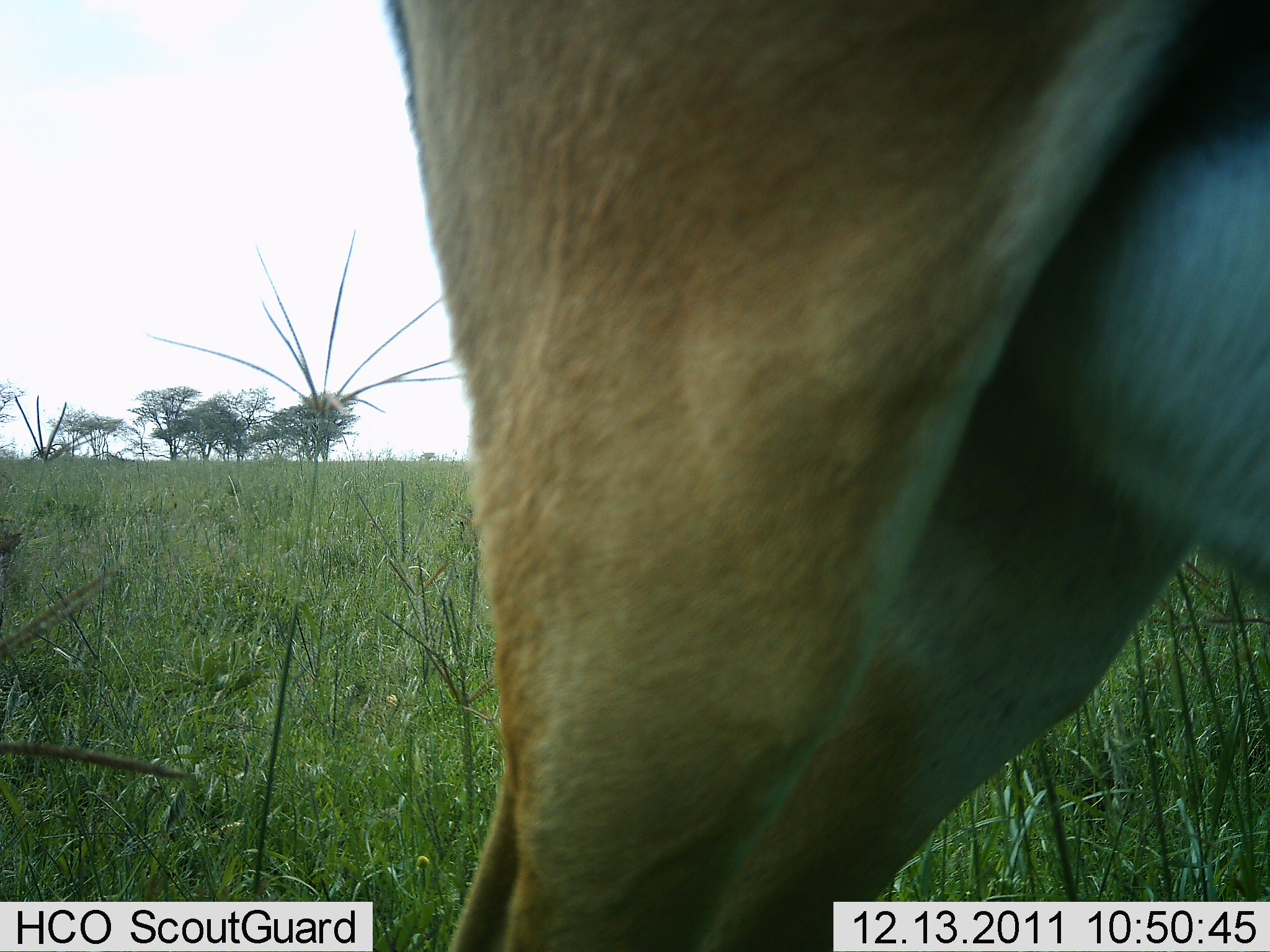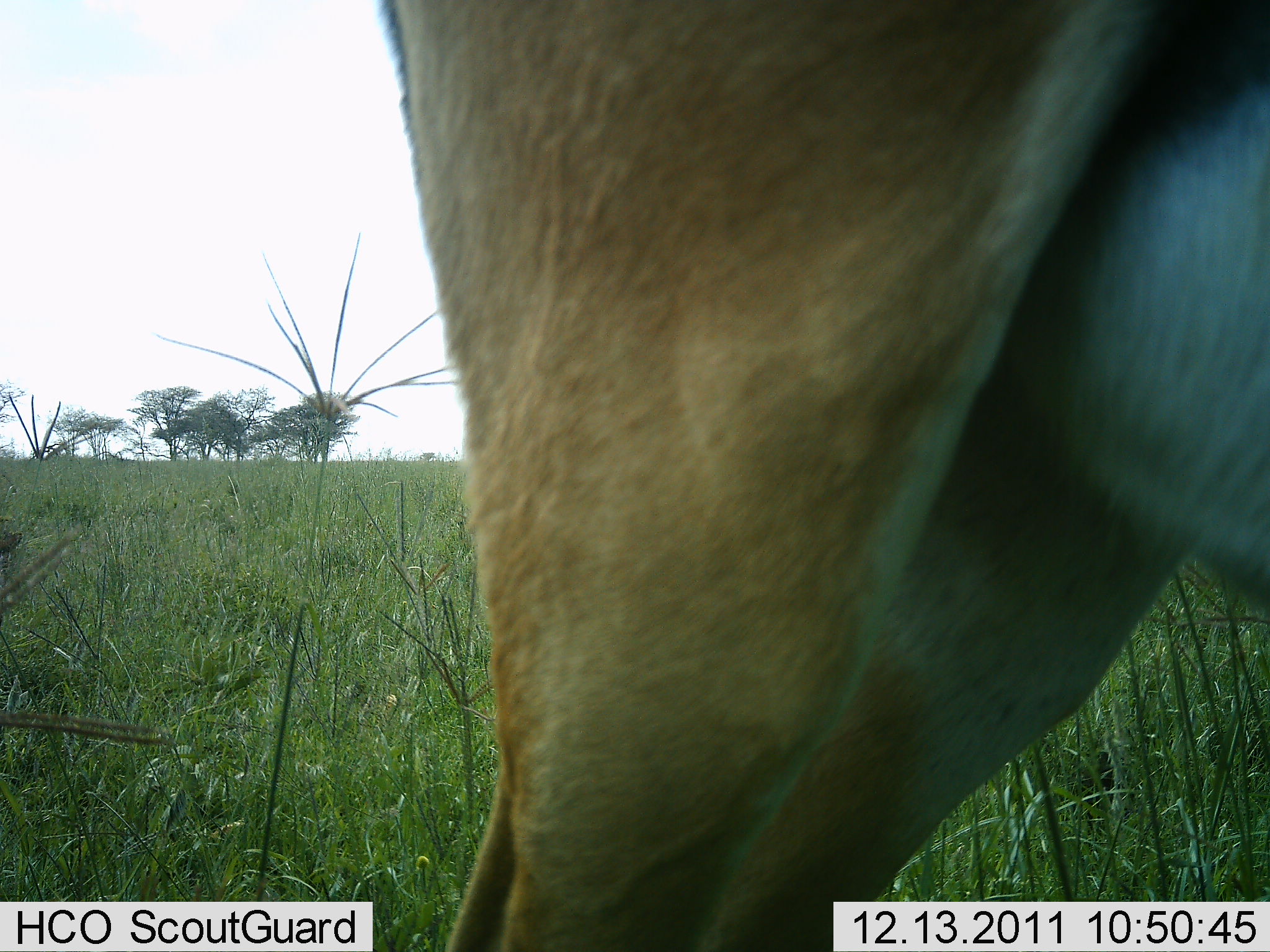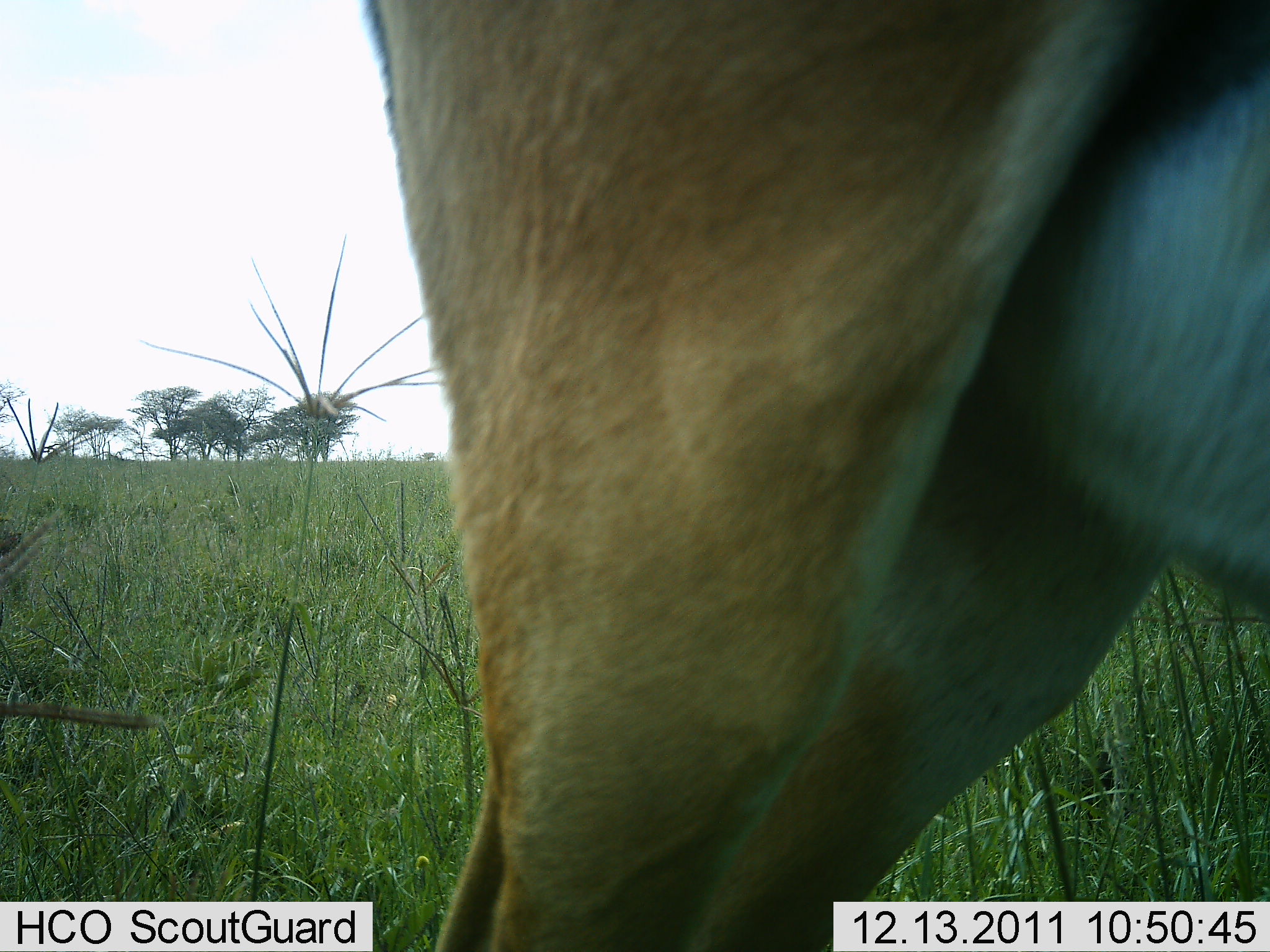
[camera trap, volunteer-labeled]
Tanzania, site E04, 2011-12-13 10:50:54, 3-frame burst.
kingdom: Animalia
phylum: Chordata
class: Mammalia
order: Artiodactyla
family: Bovidae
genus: Nanger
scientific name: Nanger granti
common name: grant's gazelle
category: gazellegrants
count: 1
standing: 80%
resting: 0%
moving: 20%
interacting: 0%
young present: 0%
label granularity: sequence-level